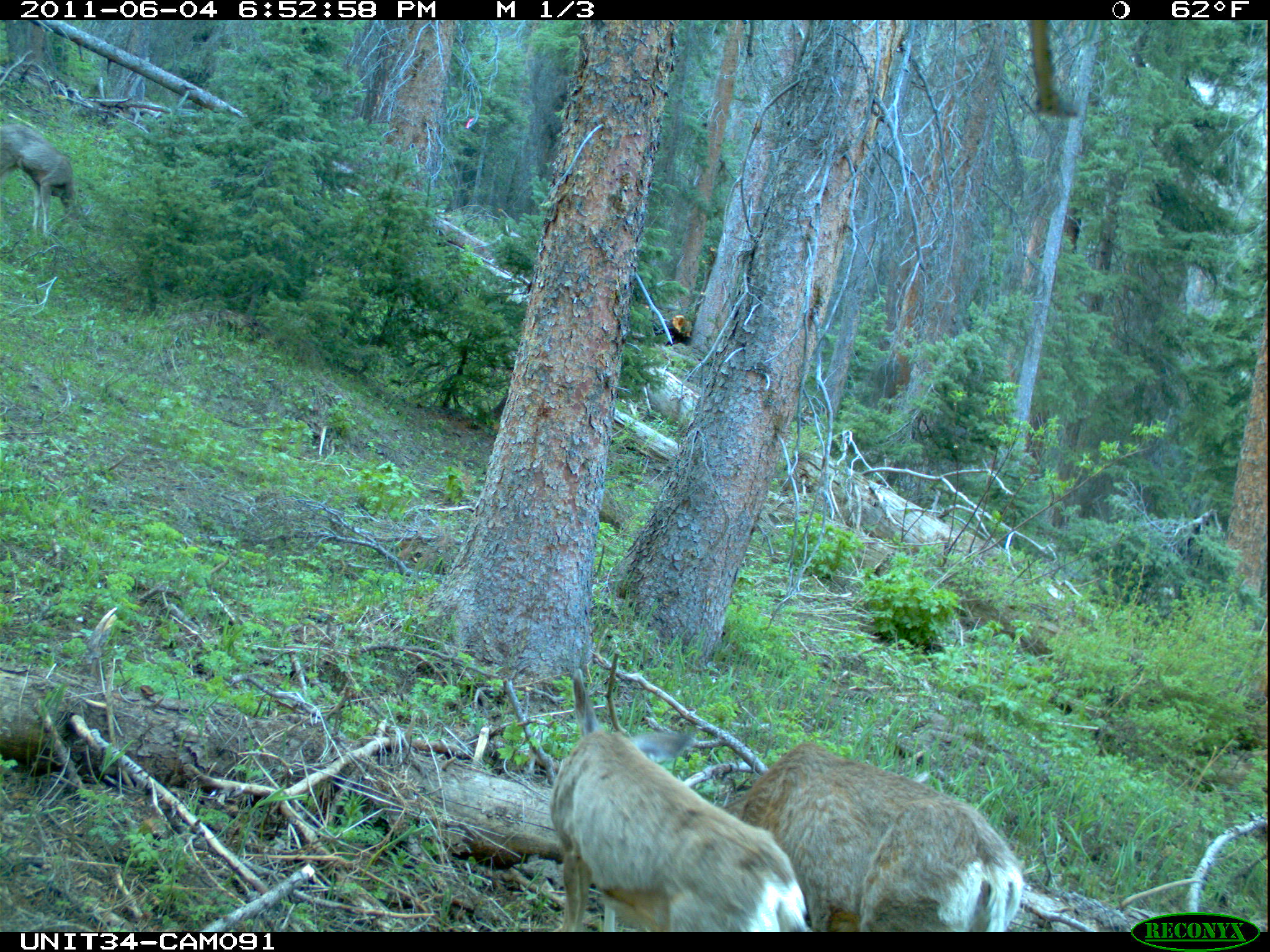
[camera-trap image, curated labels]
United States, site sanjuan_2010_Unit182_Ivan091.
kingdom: Animalia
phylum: Chordata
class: Mammalia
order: Artiodactyla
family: Cervidae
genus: Odocoileus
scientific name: Odocoileus hemionus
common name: mule deer